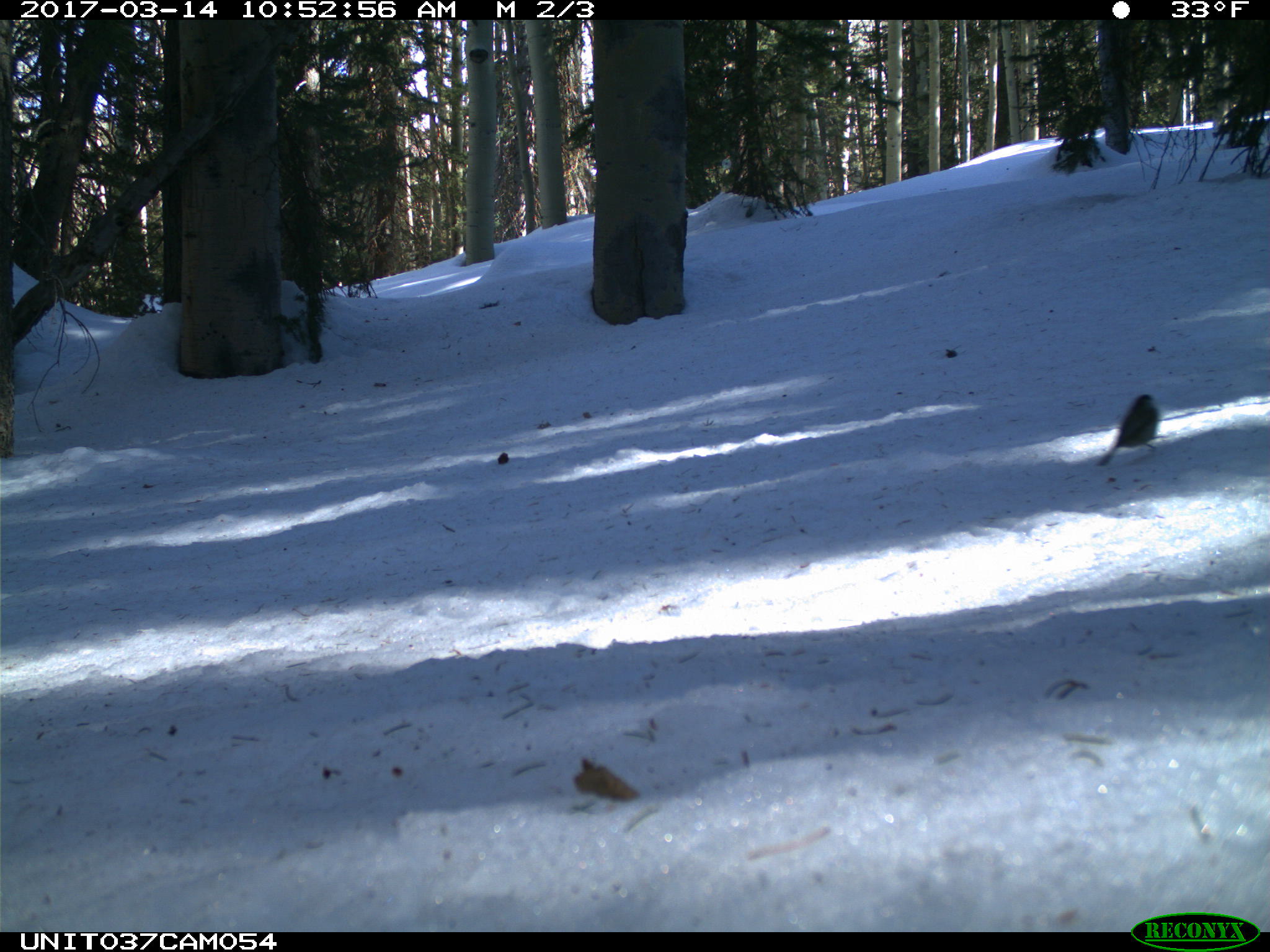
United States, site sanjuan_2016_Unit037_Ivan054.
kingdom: Animalia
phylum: Chordata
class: Aves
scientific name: Aves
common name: birds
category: unidentified bird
Unidentified bird (birds) (Aves).